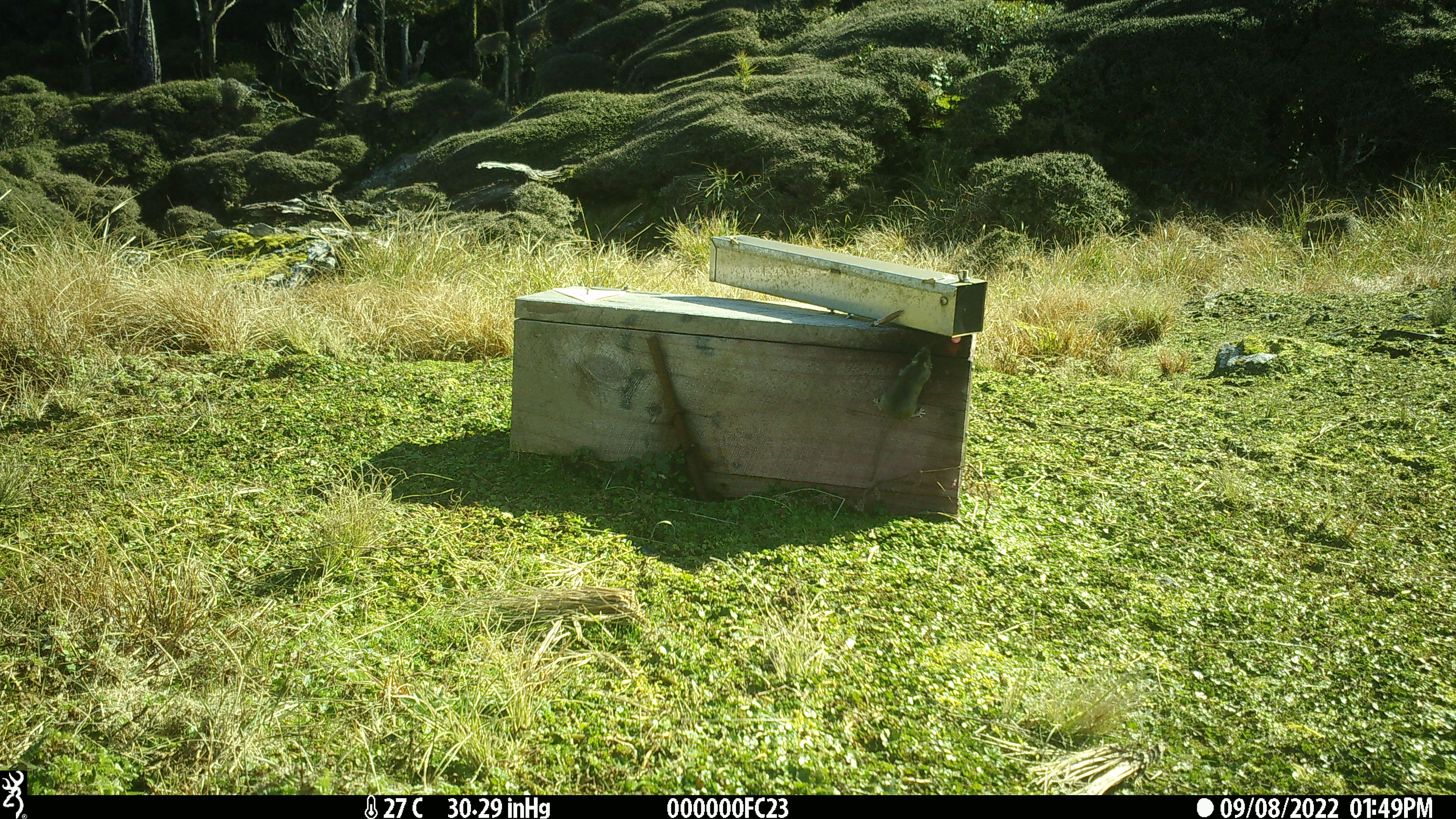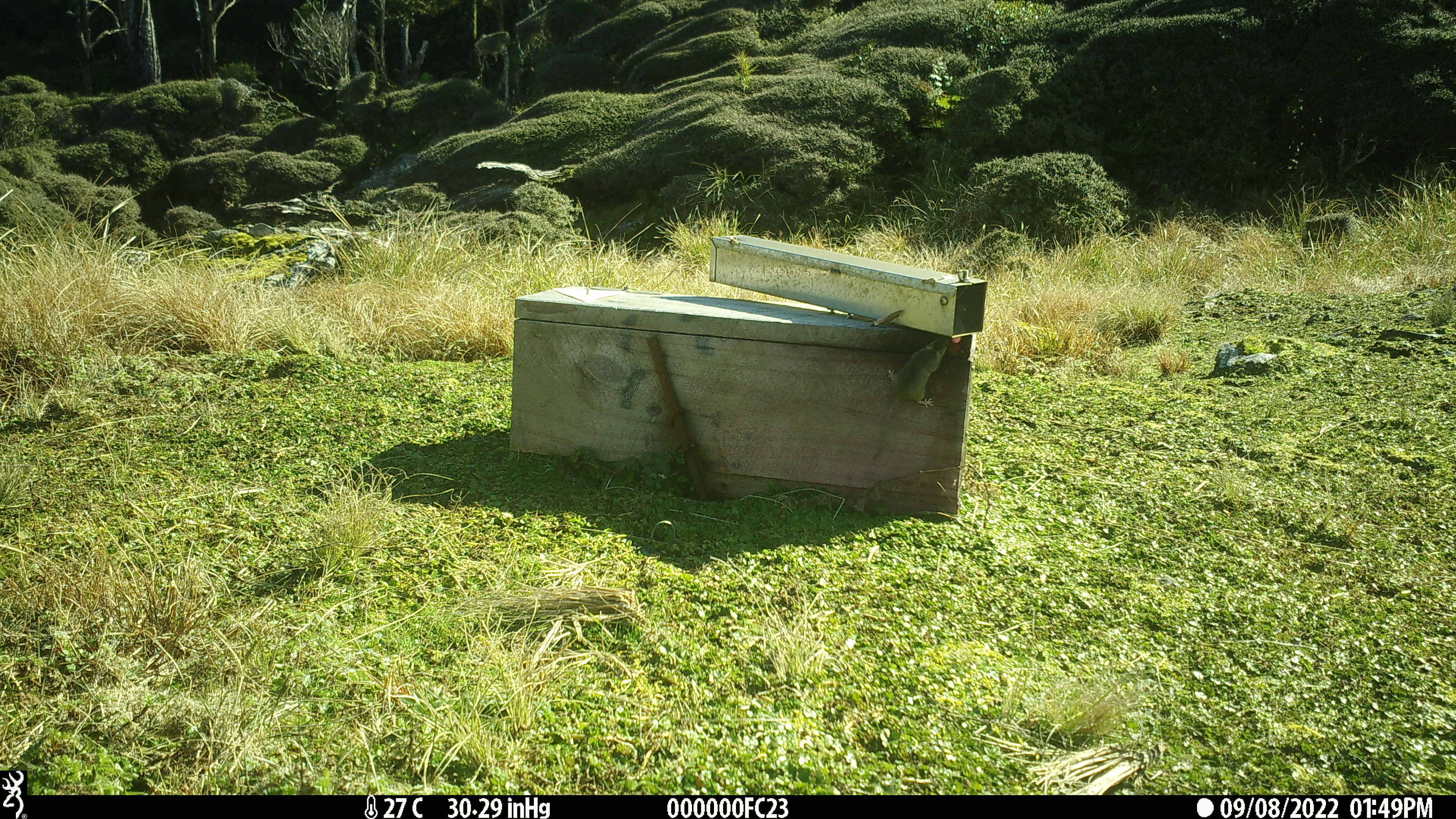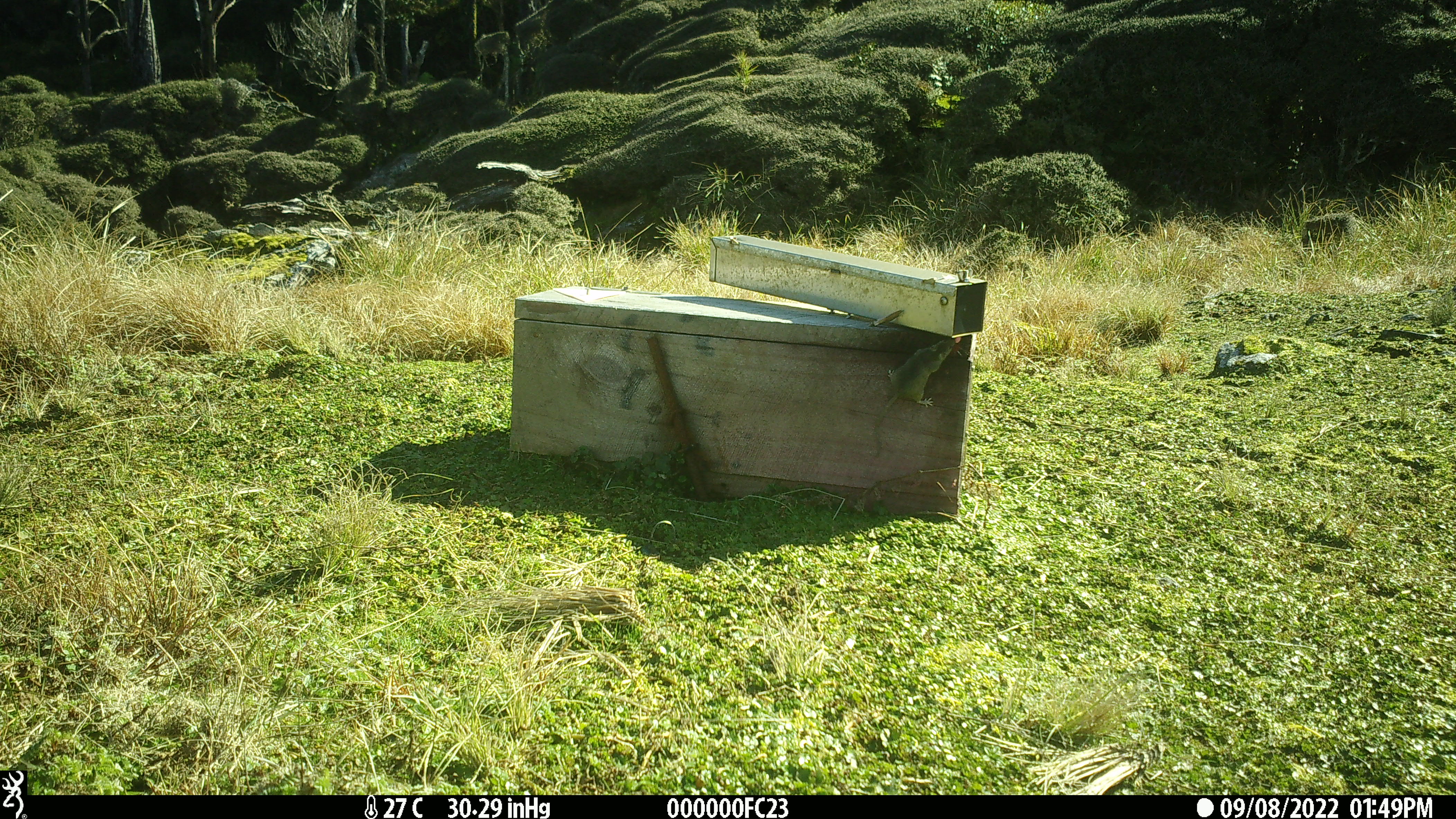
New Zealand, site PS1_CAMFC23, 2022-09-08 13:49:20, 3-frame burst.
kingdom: Animalia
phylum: Chordata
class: Mammalia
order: Rodentia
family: Muridae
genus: Mus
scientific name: Mus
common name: mouse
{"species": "mouse (Mus)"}